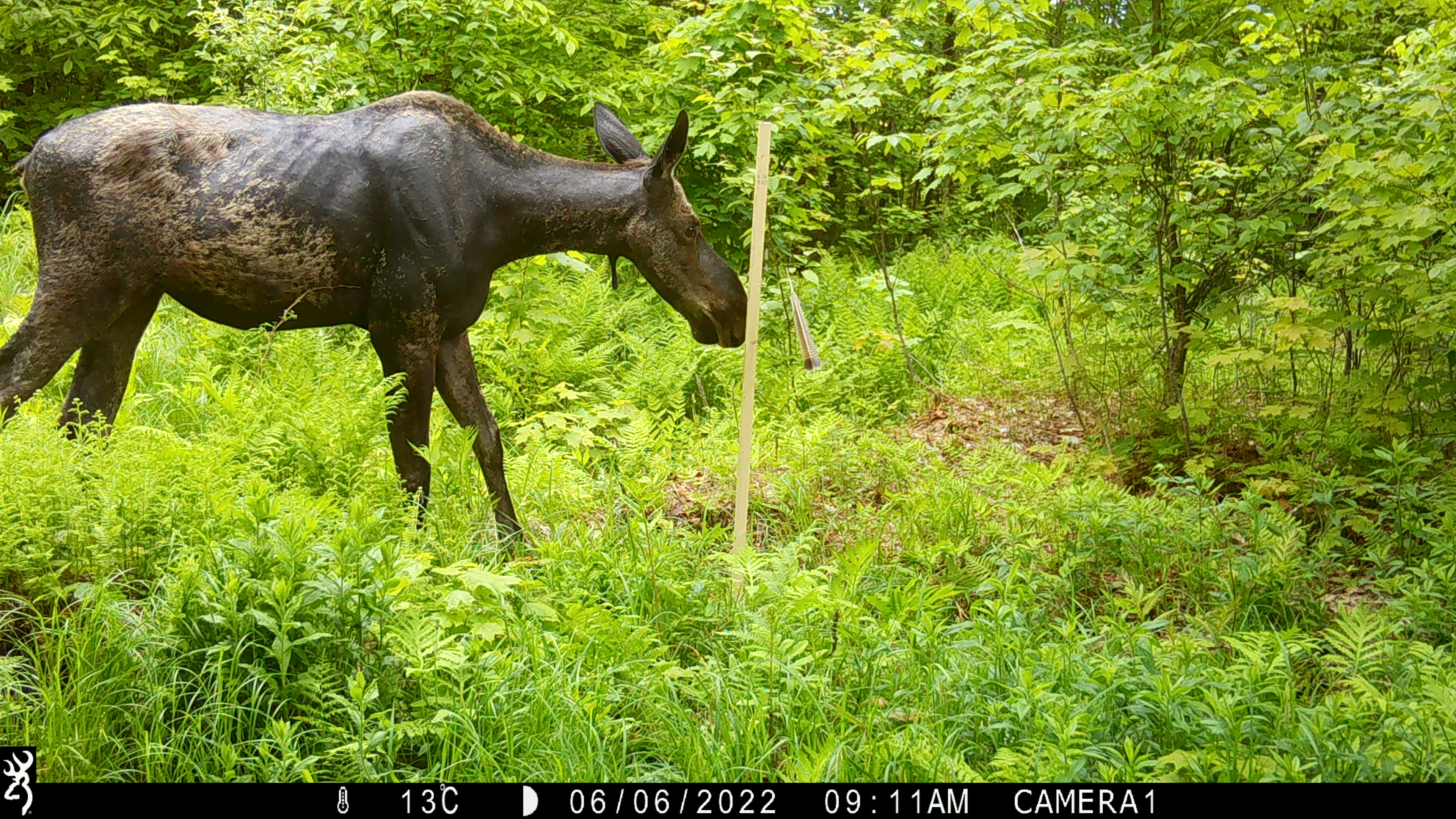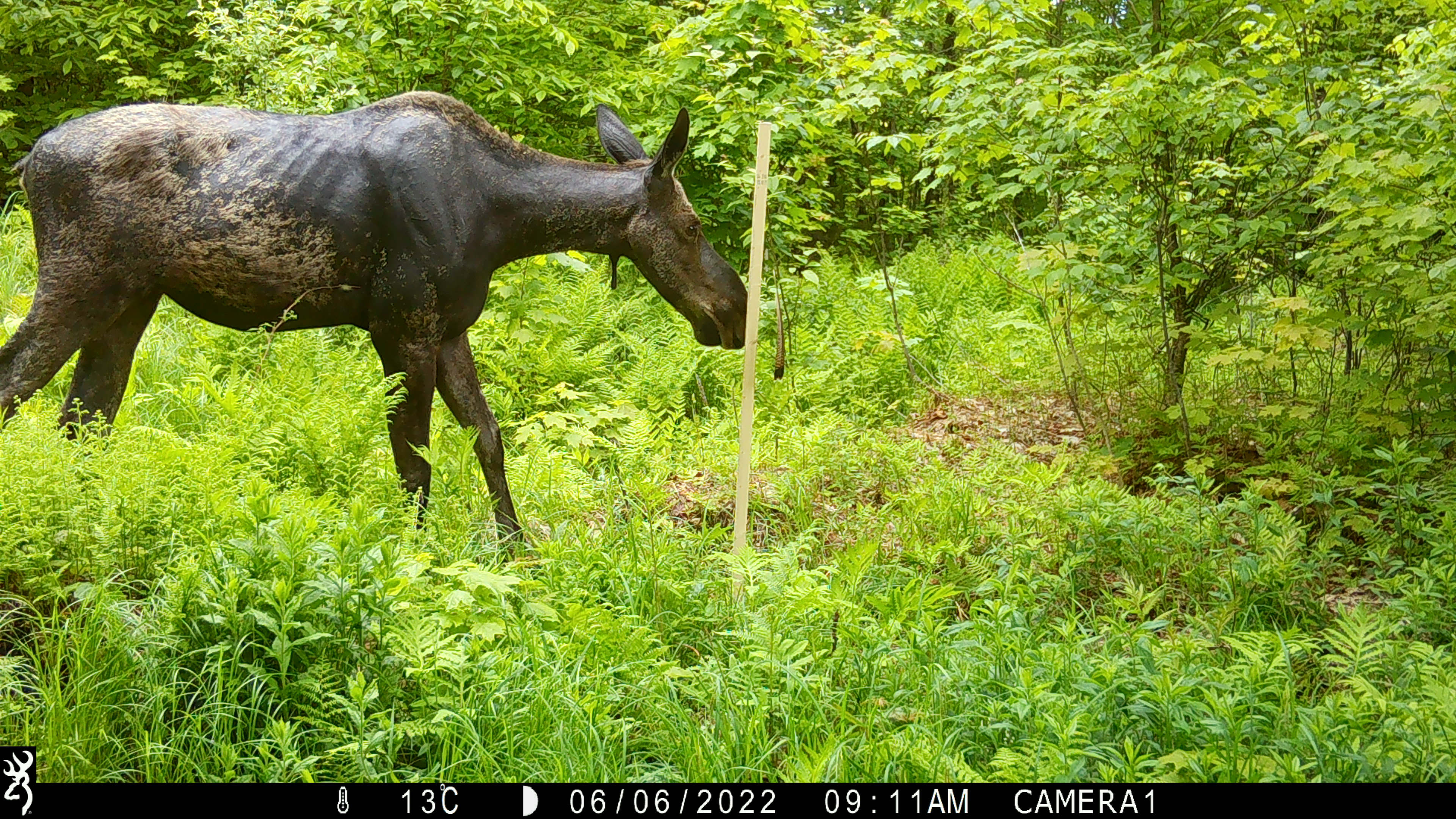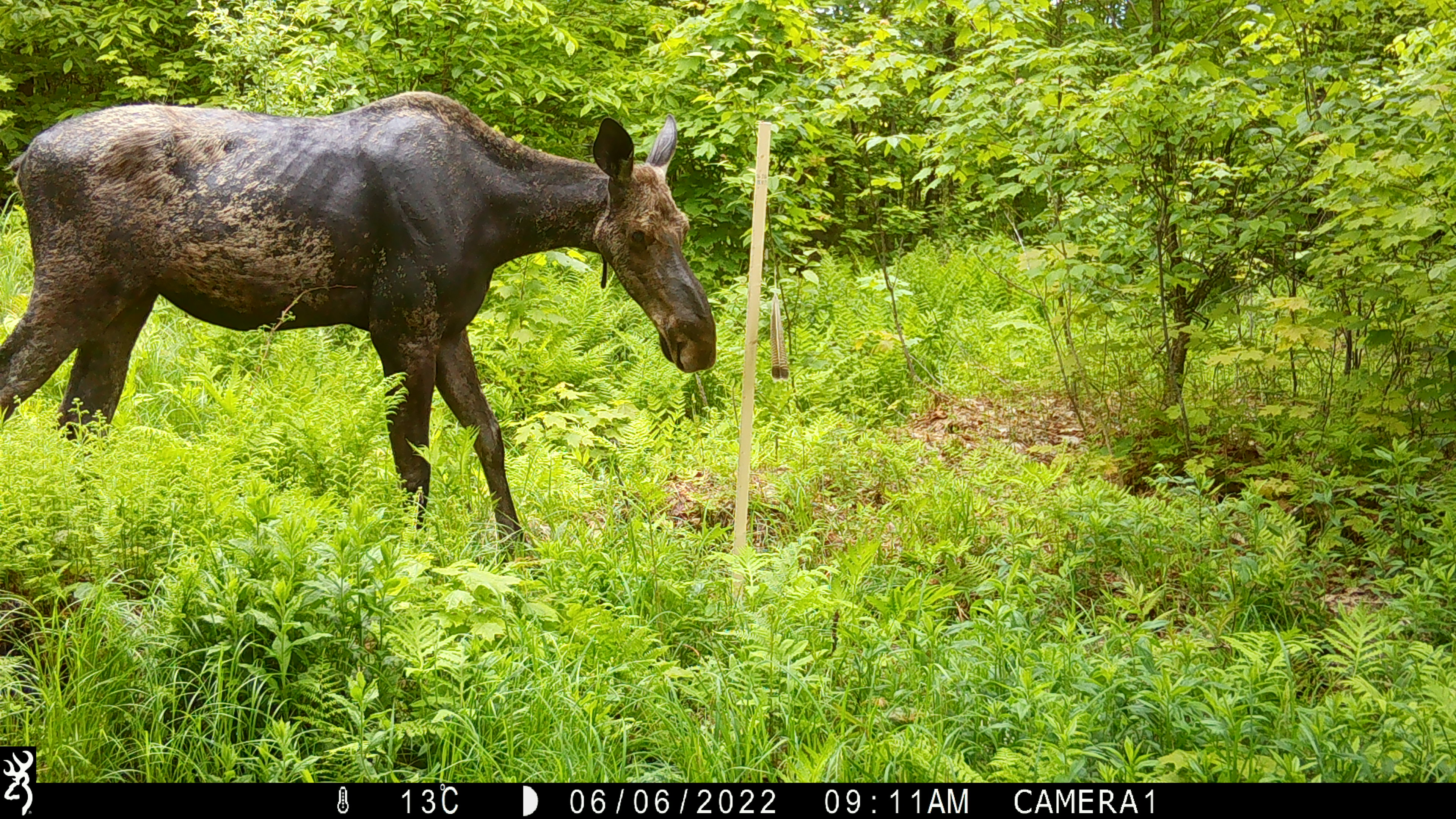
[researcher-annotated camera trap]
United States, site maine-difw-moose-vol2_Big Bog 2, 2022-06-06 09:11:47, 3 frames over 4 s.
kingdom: Animalia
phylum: Chordata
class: Mammalia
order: Artiodactyla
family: Cervidae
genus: Alces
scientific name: Alces alces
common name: moose